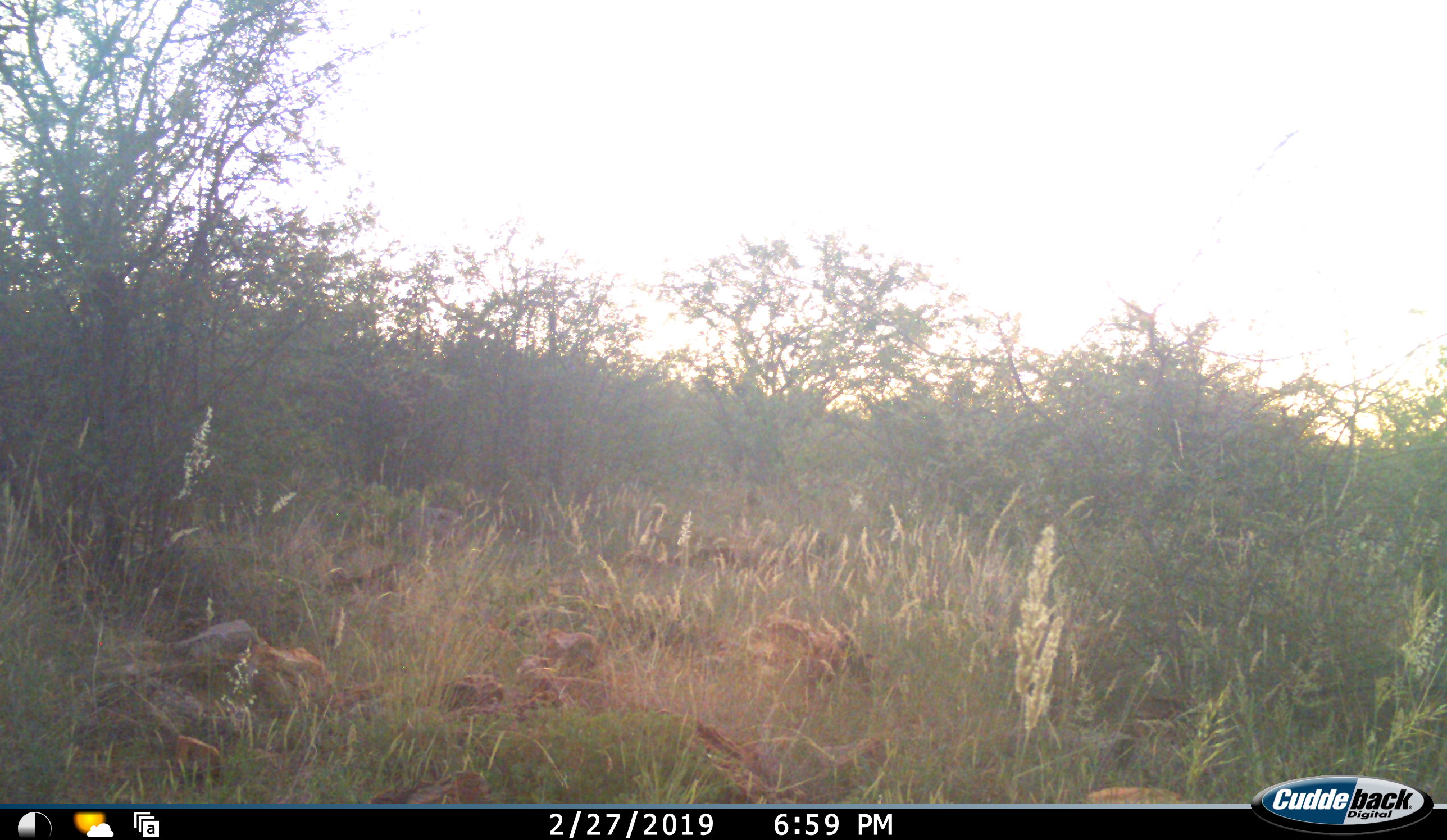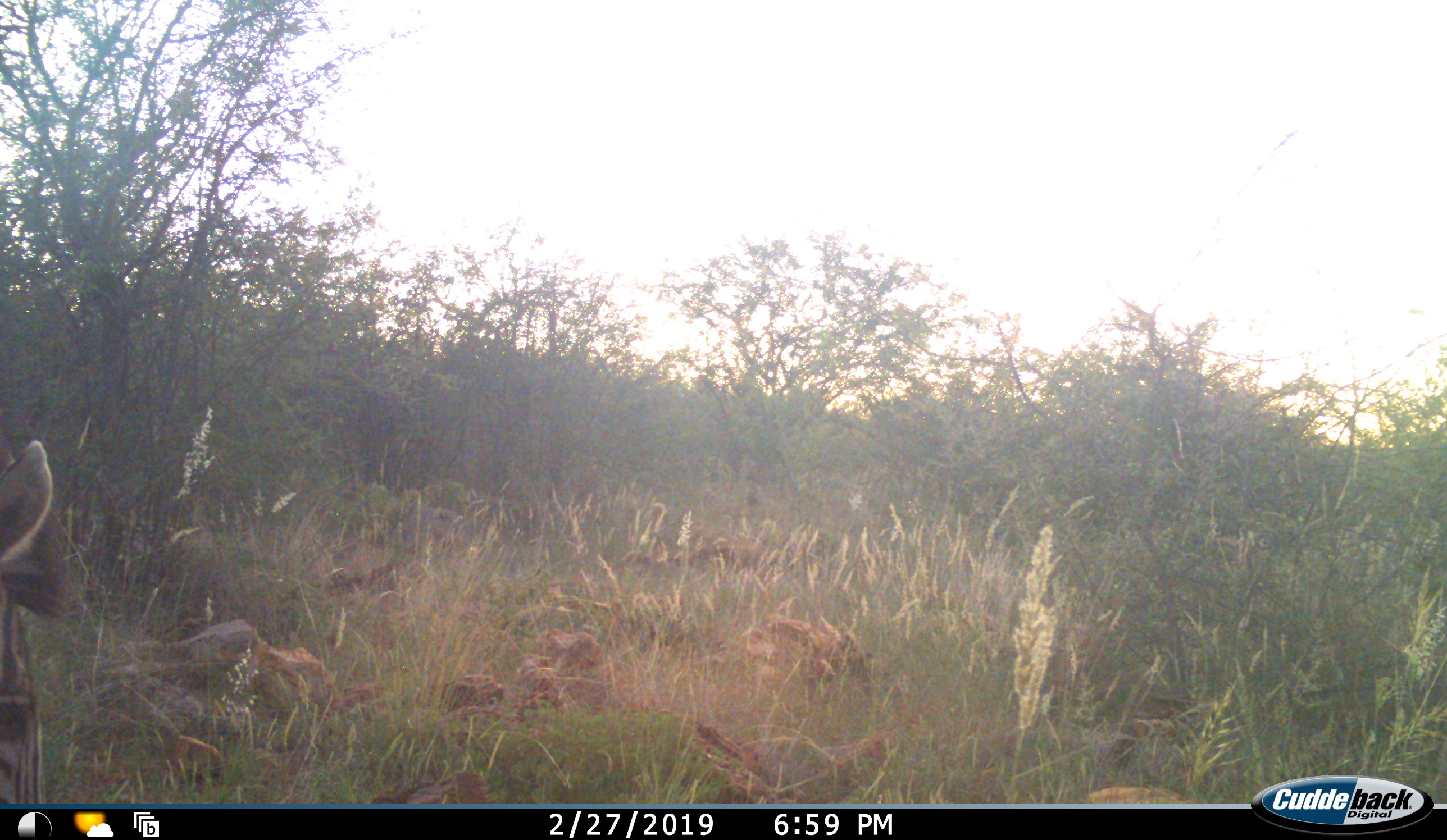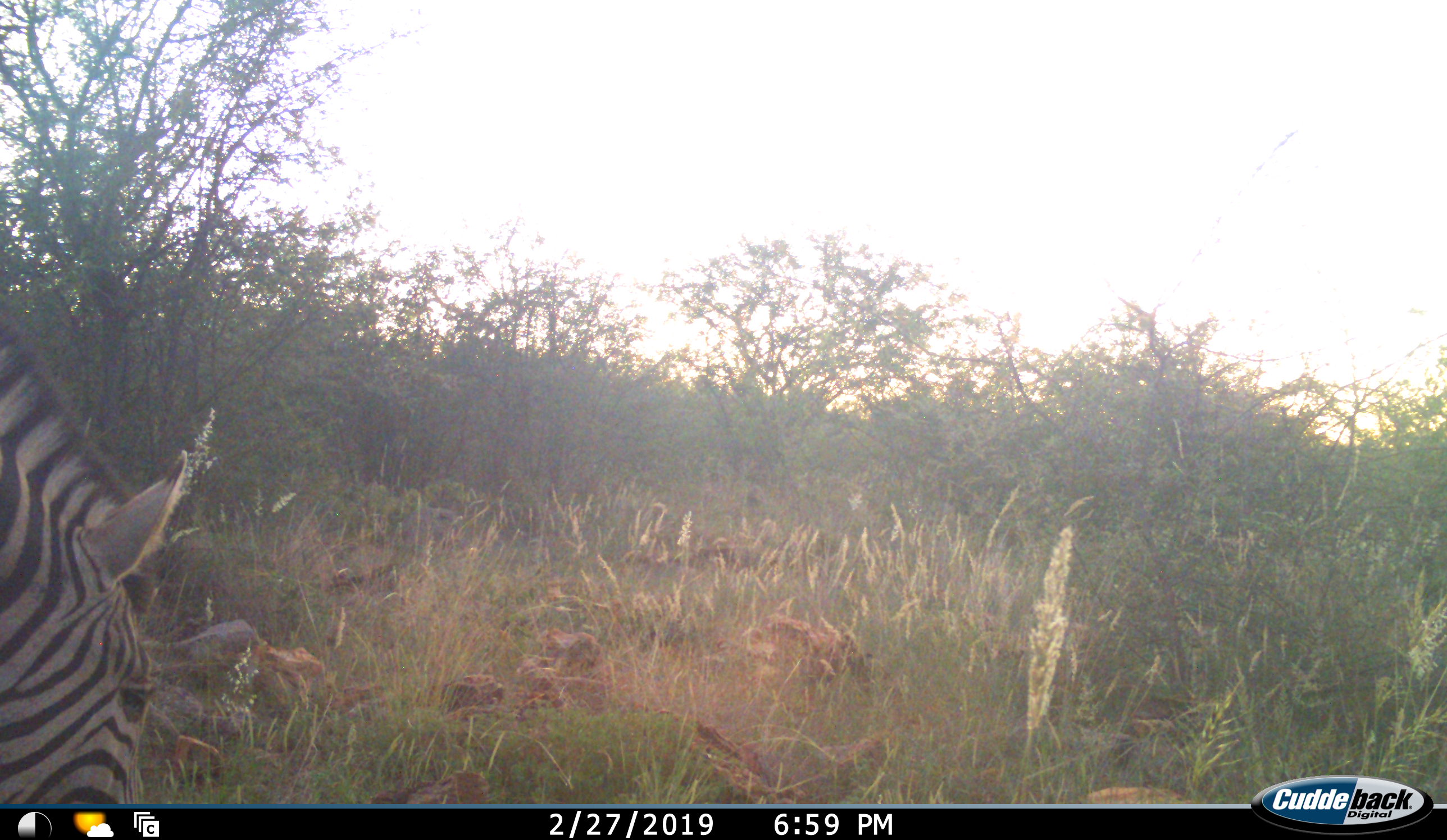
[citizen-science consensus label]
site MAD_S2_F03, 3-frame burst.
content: unidentified animal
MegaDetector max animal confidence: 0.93